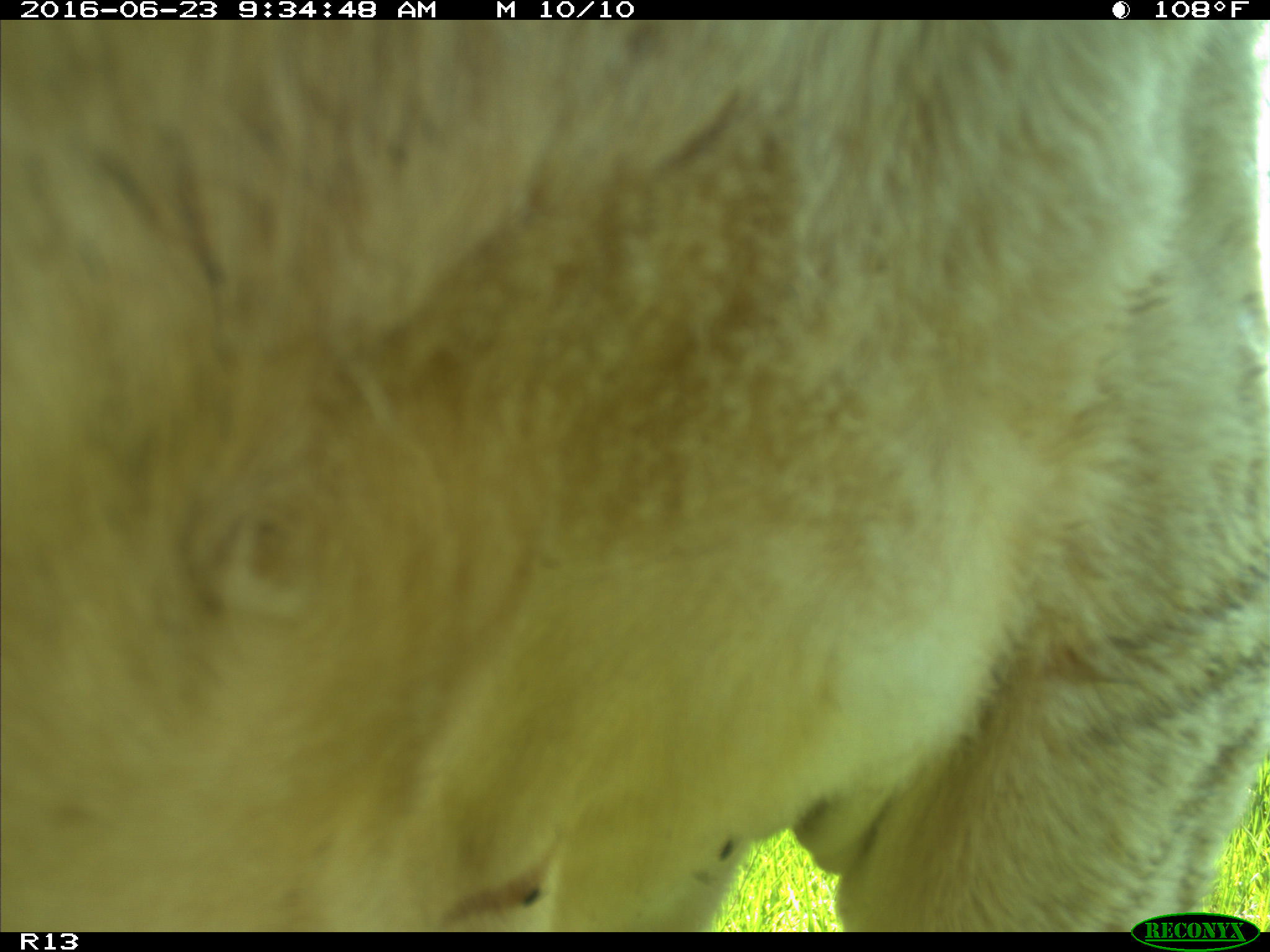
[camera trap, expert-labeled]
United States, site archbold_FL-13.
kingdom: Animalia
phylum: Chordata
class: Mammalia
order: Artiodactyla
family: Bovidae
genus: Bos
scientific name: Bos taurus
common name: domestic cow